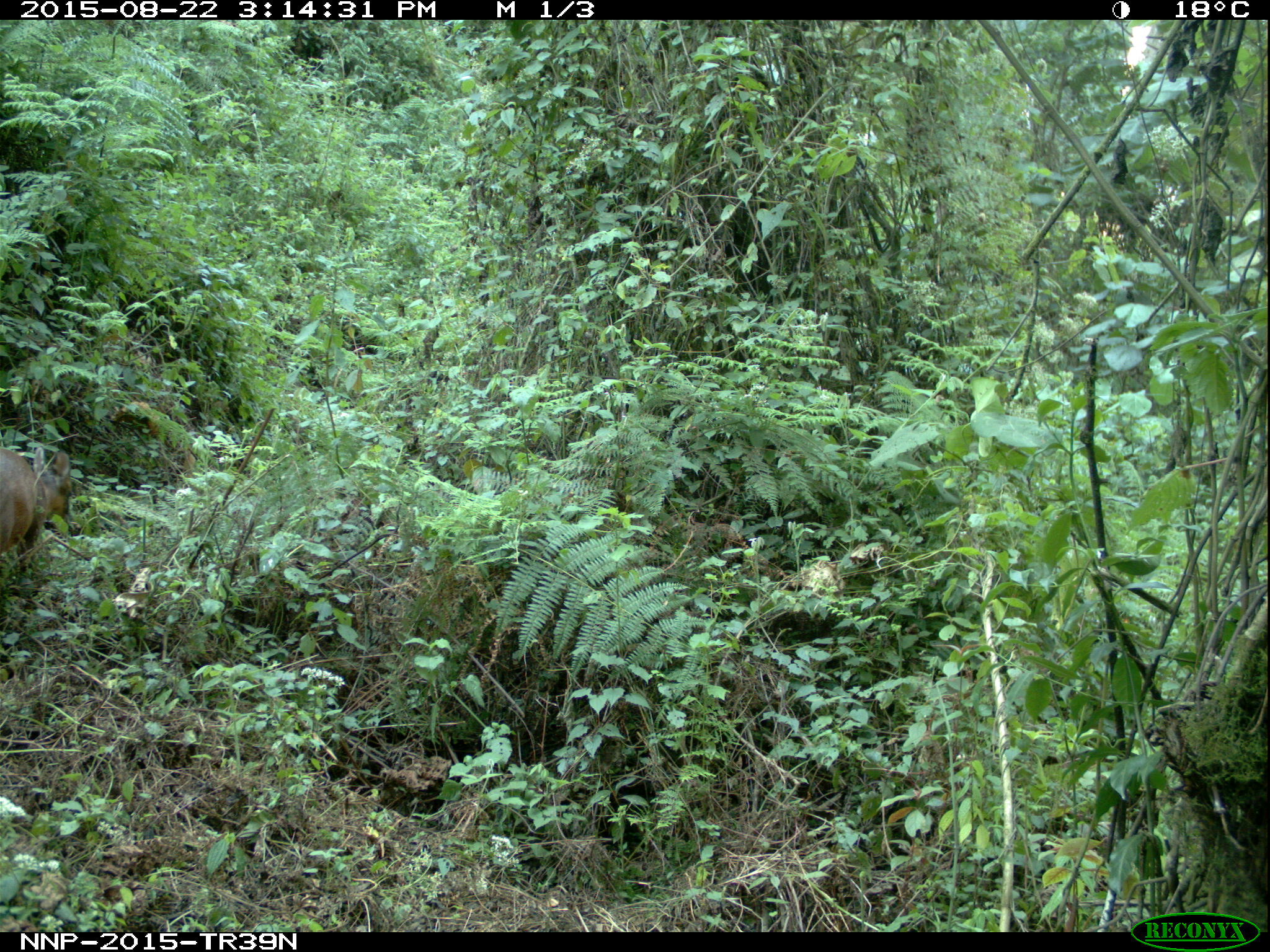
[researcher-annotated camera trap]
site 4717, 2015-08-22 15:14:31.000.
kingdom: Animalia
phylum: Chordata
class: Mammalia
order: Artiodactyla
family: Bovidae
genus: Cephalophus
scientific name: Cephalophus nigrifrons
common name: black-fronted duiker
Cephalophus nigrifrons (black-fronted duiker), count 1.